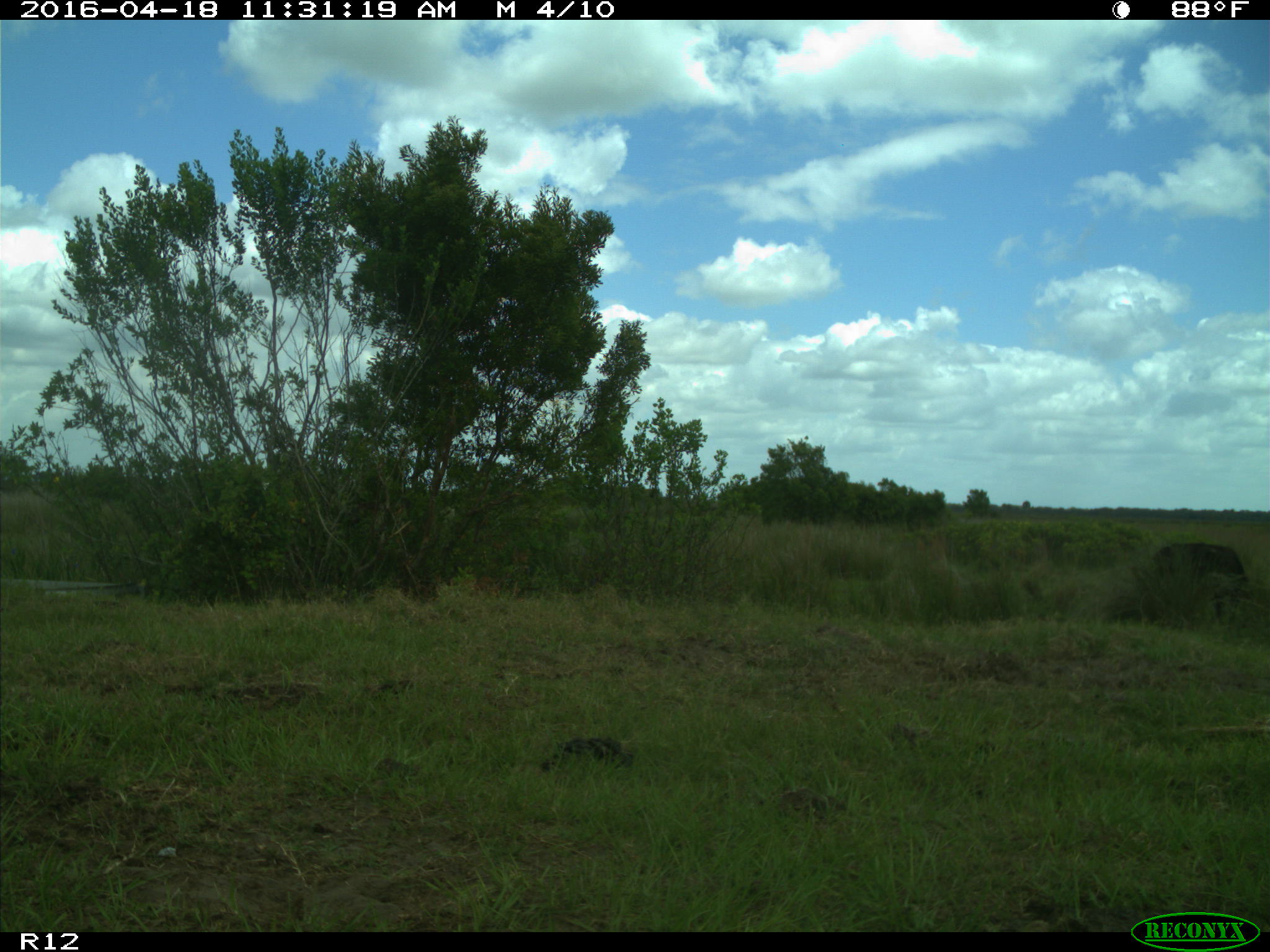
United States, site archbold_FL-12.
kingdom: Animalia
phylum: Chordata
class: Mammalia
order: Artiodactyla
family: Bovidae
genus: Bos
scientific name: Bos taurus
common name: domestic cow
Bos taurus (domestic cow).